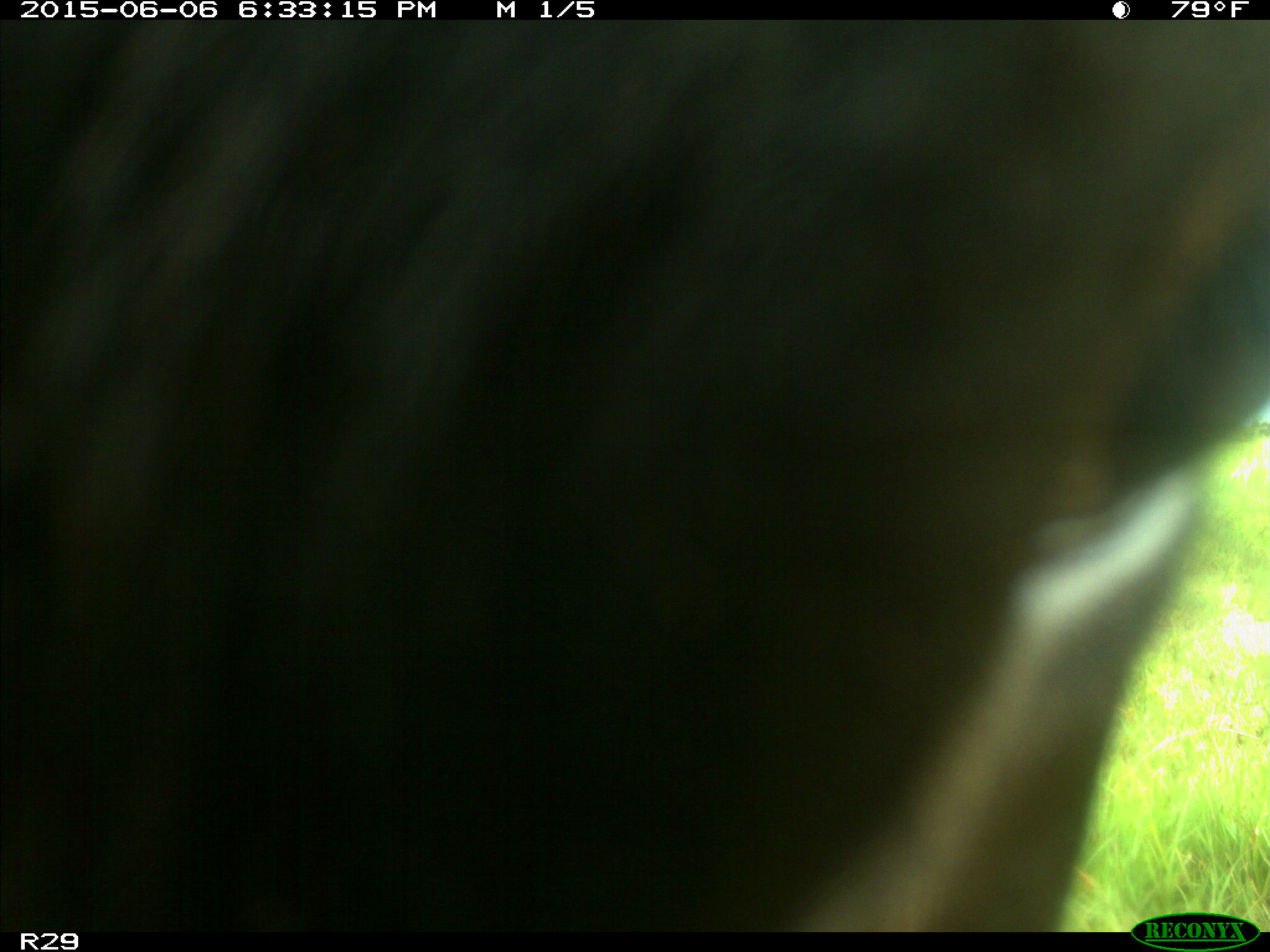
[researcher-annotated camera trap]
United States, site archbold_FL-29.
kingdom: Animalia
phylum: Chordata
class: Mammalia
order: Artiodactyla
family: Bovidae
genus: Bos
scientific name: Bos taurus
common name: domestic cow